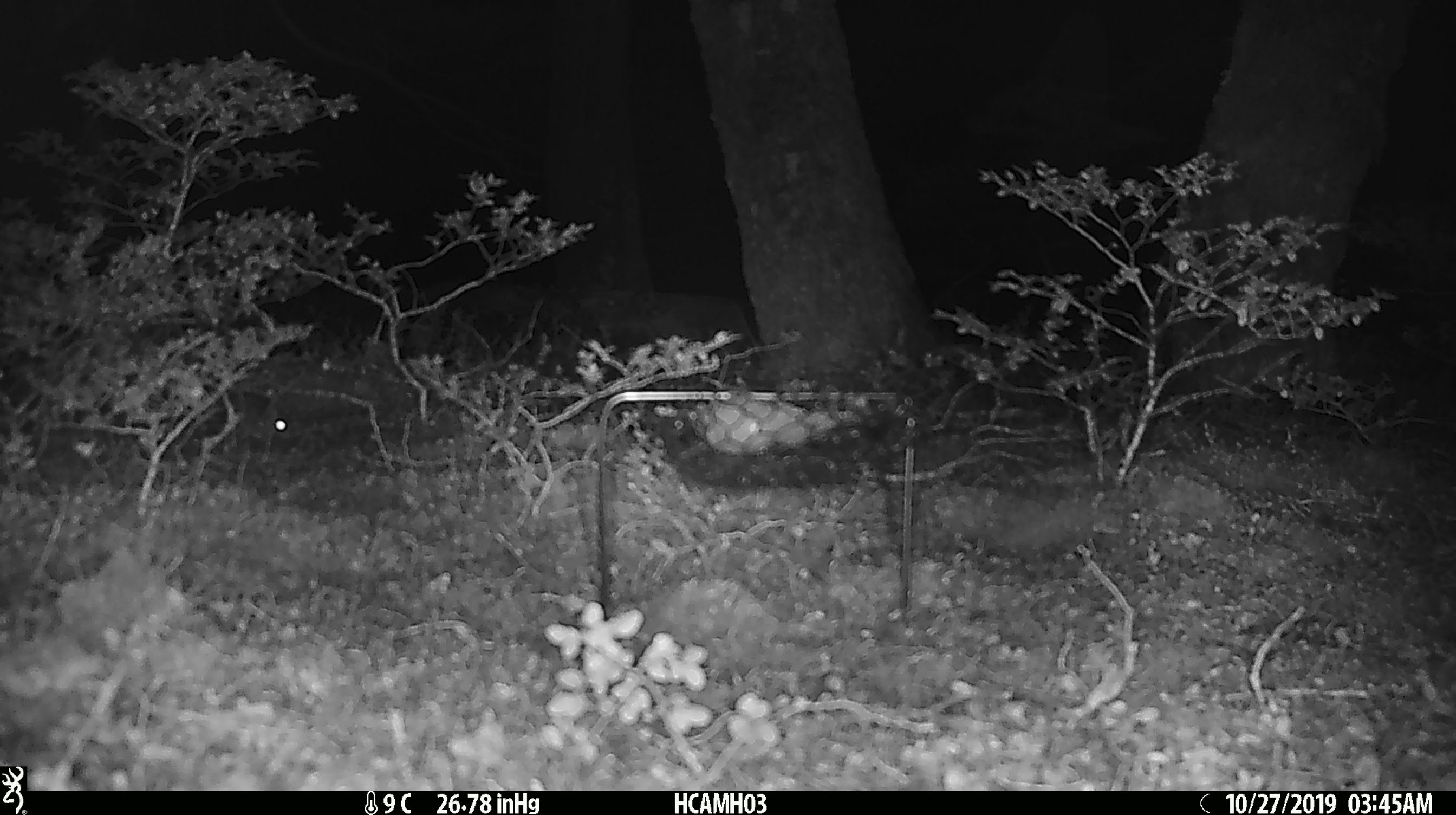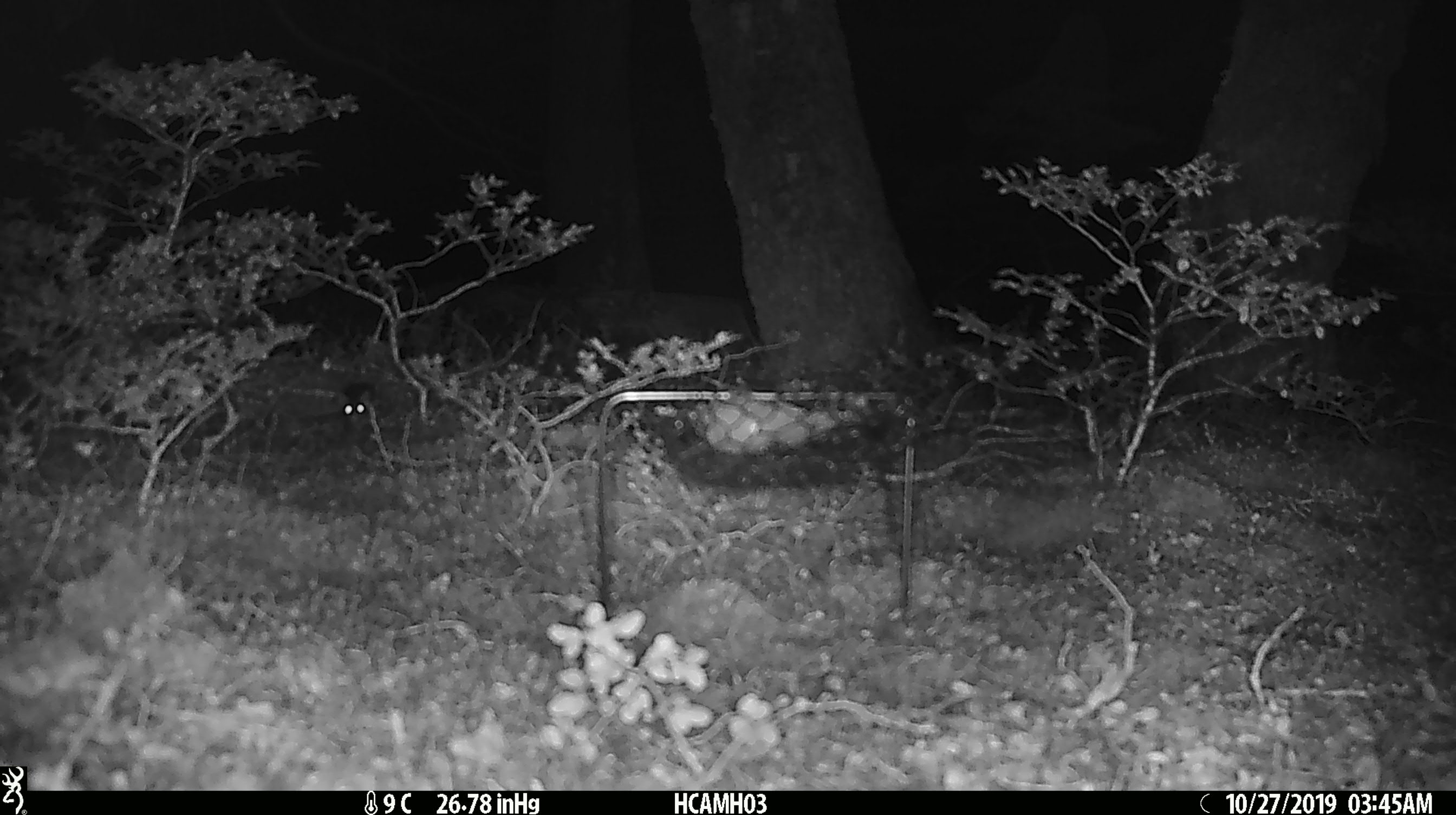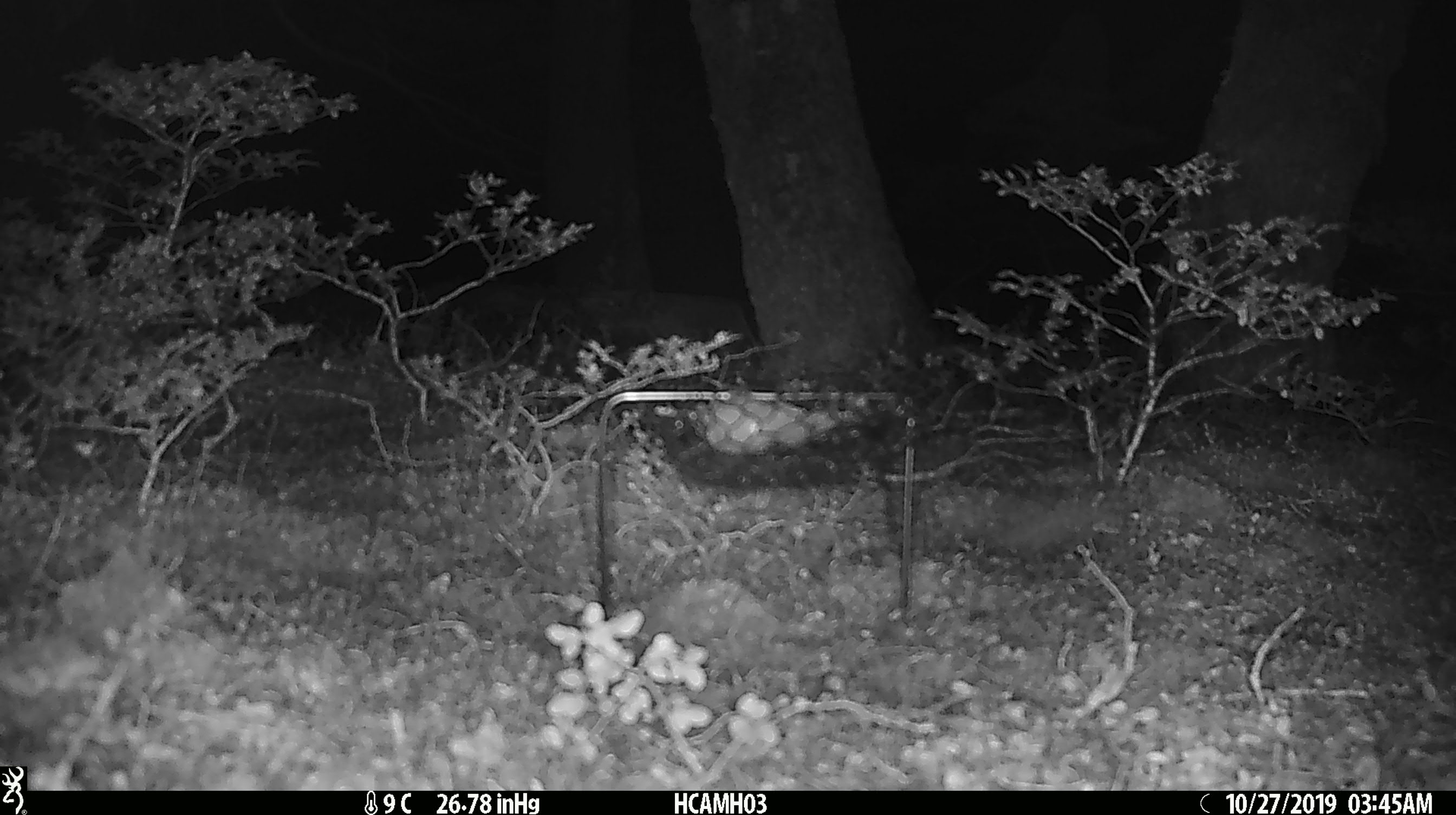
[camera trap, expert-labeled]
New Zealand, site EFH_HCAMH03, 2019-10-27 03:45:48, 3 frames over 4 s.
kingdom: Animalia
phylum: Chordata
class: Mammalia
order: Rodentia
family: Muridae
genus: Mus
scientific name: Mus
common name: mouse